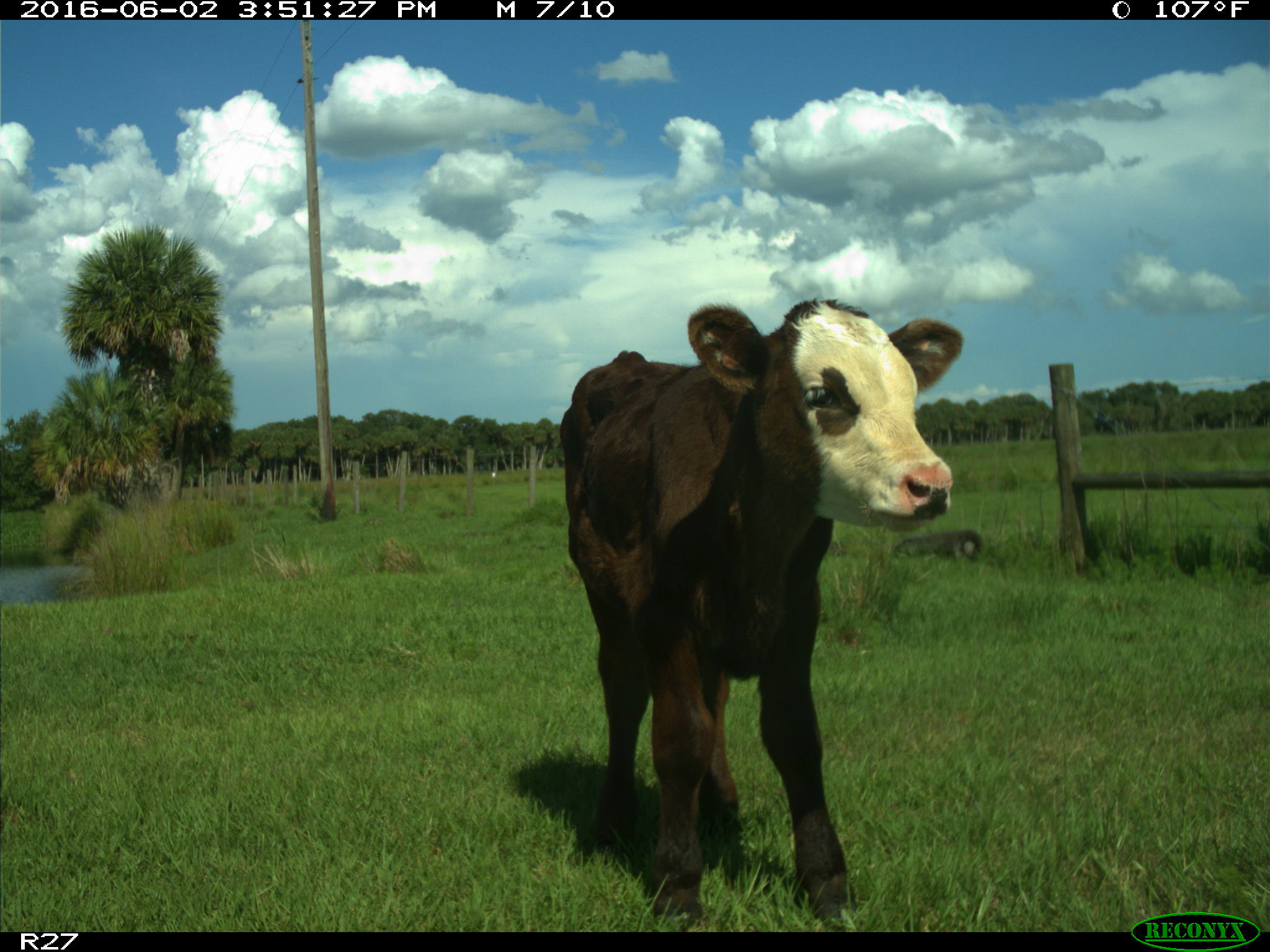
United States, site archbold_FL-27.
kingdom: Animalia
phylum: Chordata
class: Mammalia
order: Artiodactyla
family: Bovidae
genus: Bos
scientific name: Bos taurus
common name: domestic cow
Bos taurus (domestic cow).